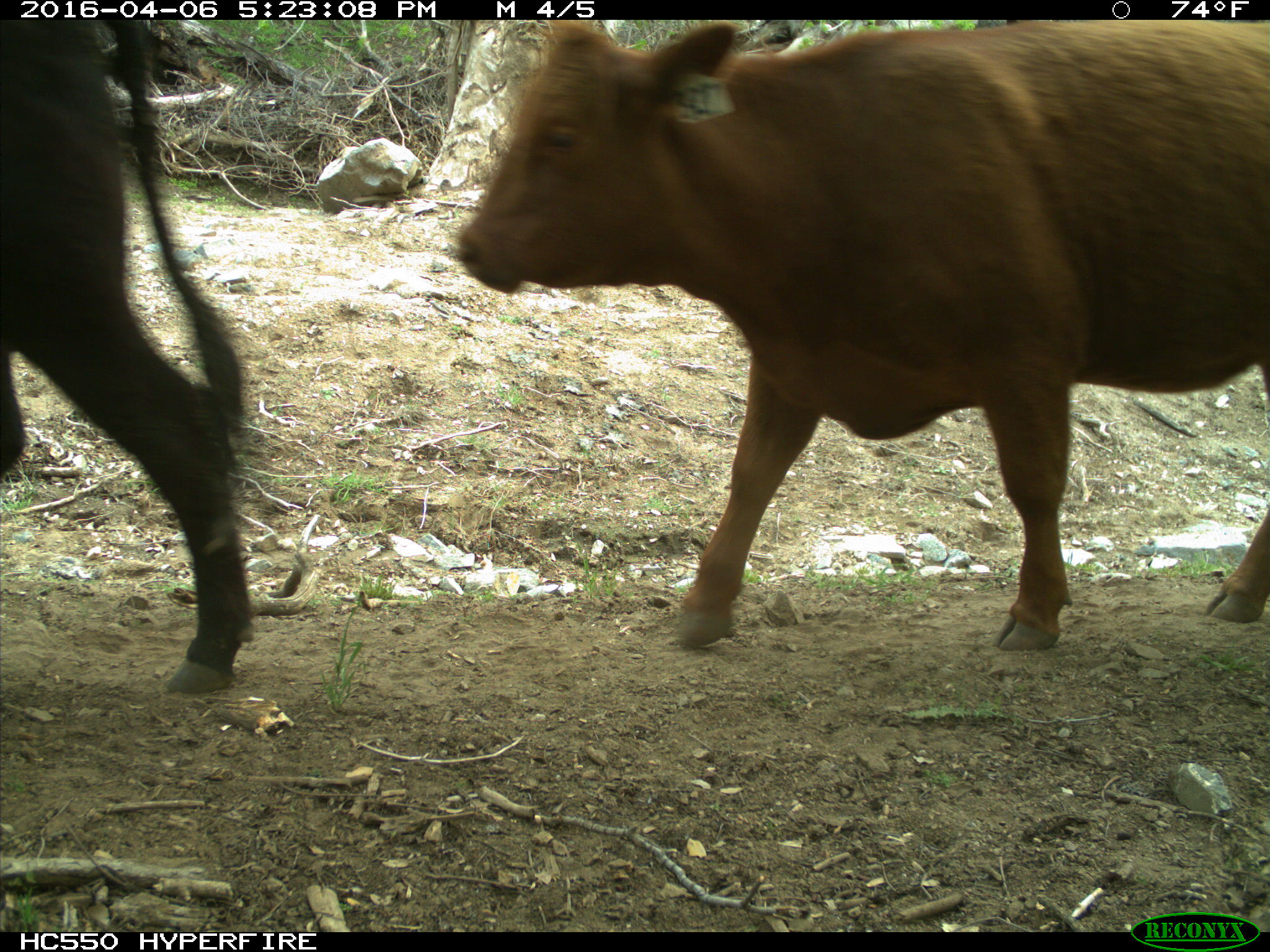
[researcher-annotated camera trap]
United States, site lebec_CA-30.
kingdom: Animalia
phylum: Chordata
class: Mammalia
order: Artiodactyla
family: Bovidae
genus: Bos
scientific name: Bos taurus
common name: domestic cow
Bos taurus (domestic cow).